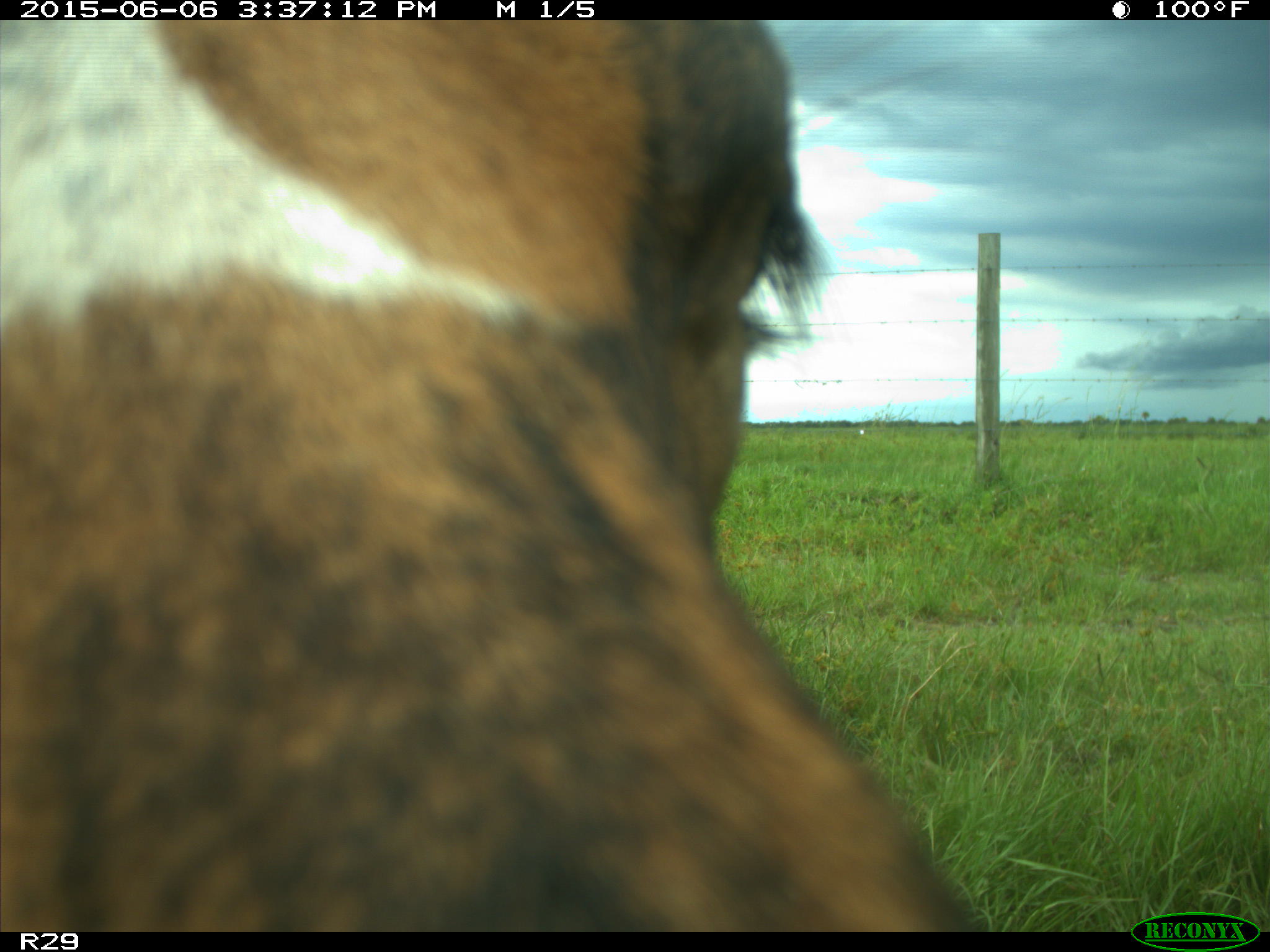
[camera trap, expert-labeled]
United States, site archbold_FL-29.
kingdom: Animalia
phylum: Chordata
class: Mammalia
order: Artiodactyla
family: Bovidae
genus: Bos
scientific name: Bos taurus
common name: domestic cow